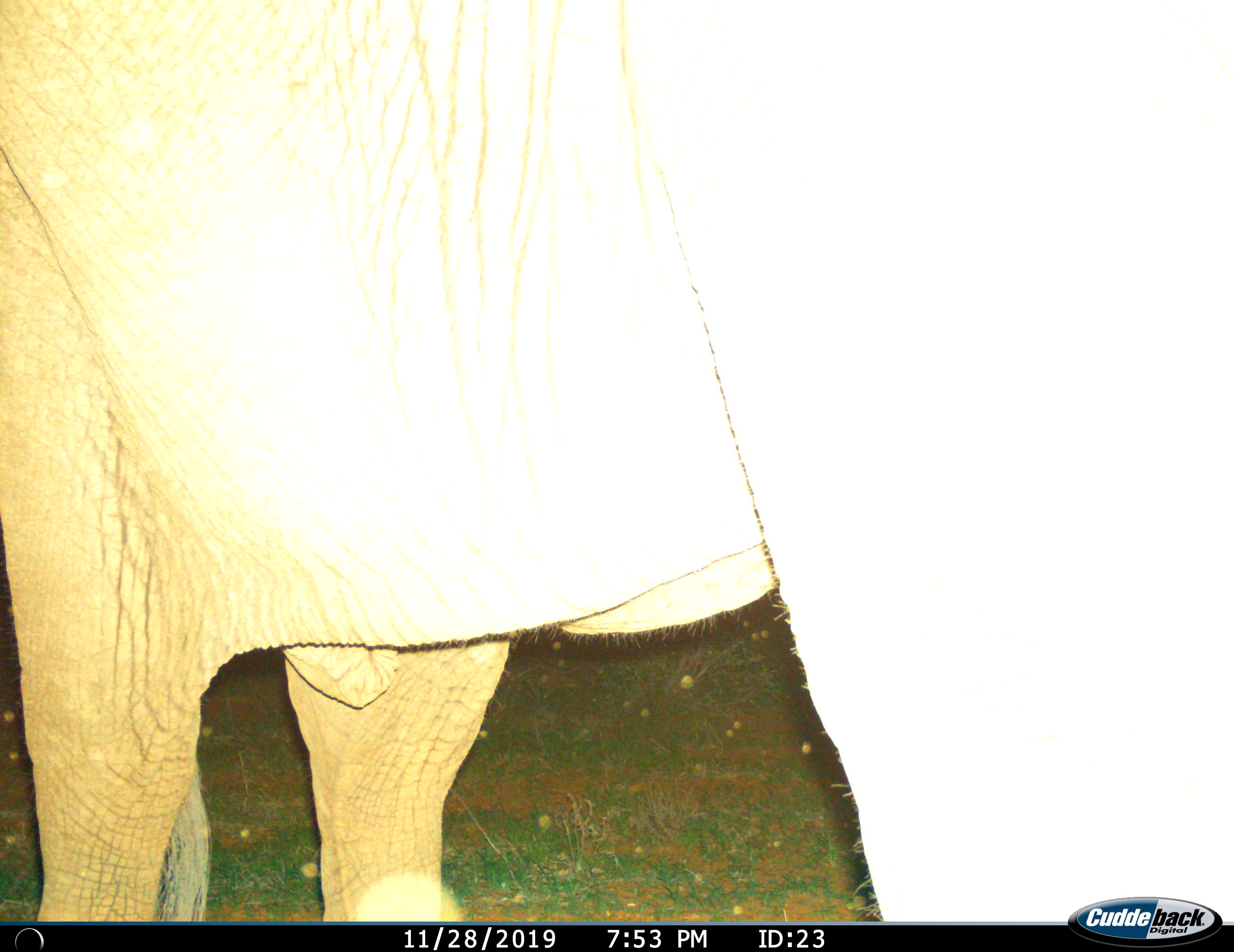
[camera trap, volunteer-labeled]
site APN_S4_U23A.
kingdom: Animalia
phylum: Chordata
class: Mammalia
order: Proboscidea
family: Elephantidae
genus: Loxodonta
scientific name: Loxodonta africana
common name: african bush elephant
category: elephant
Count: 1.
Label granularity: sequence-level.